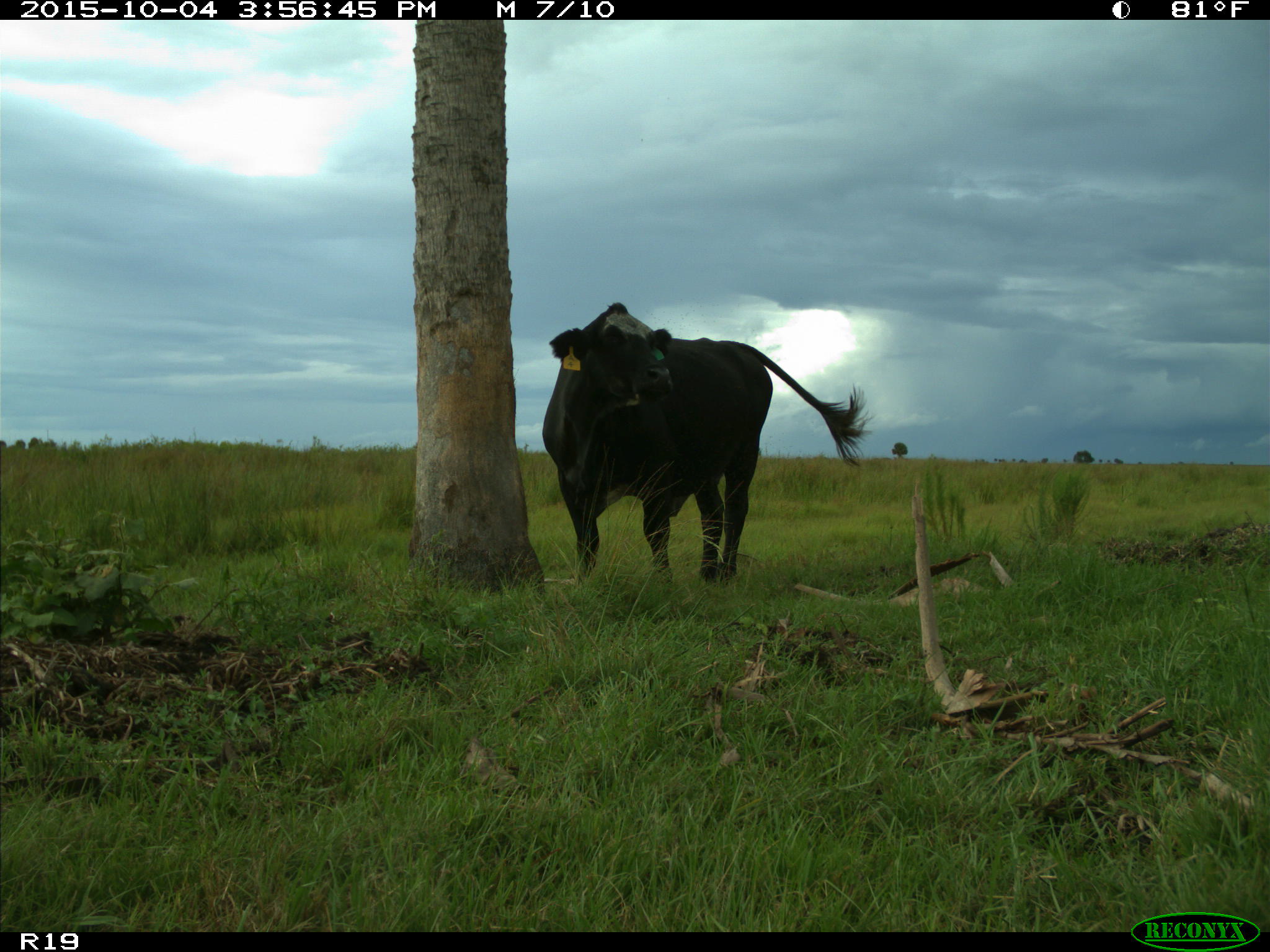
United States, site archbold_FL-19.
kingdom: Animalia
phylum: Chordata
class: Mammalia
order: Artiodactyla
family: Bovidae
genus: Bos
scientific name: Bos taurus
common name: domestic cow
Bos taurus (domestic cow).